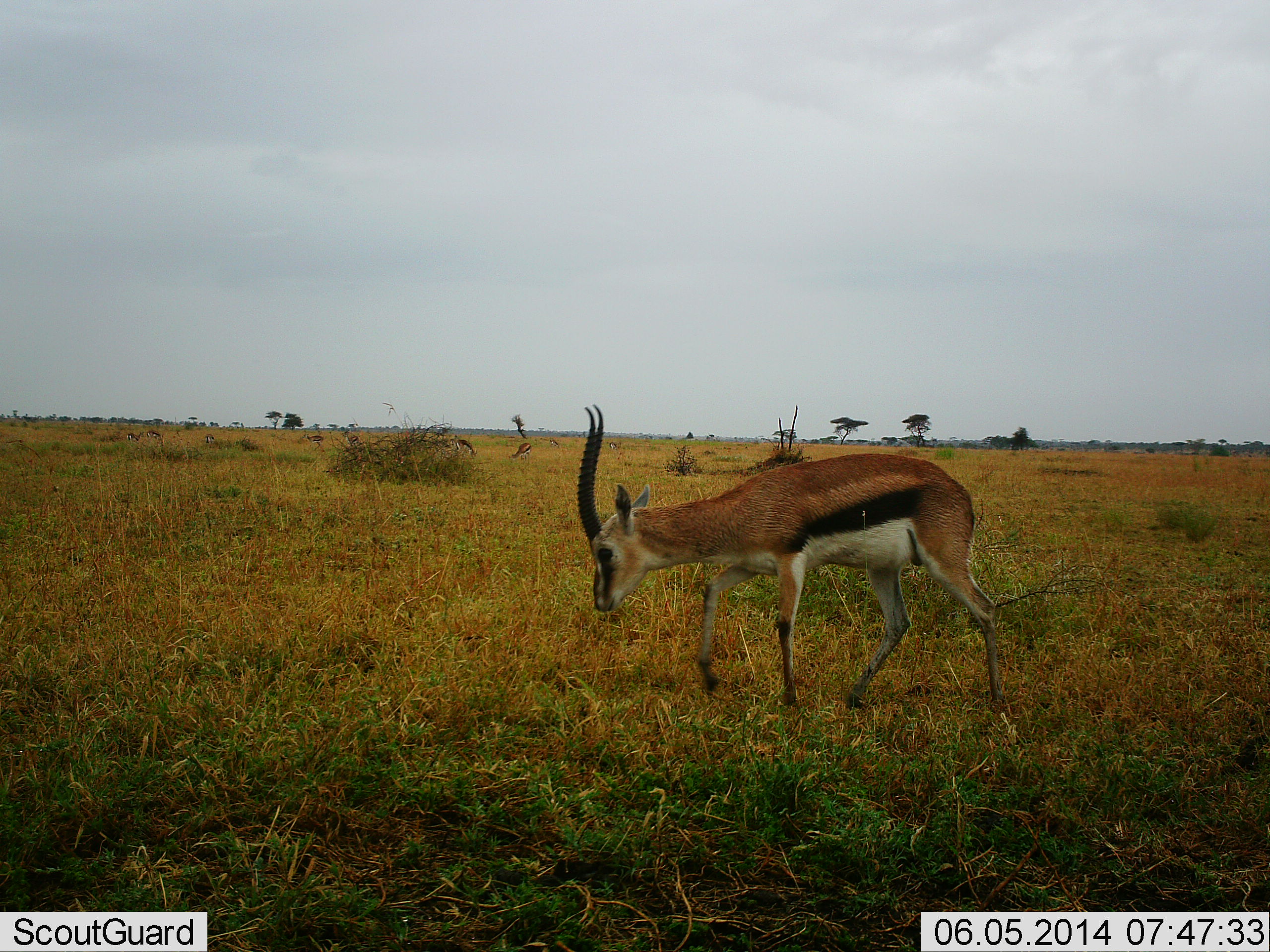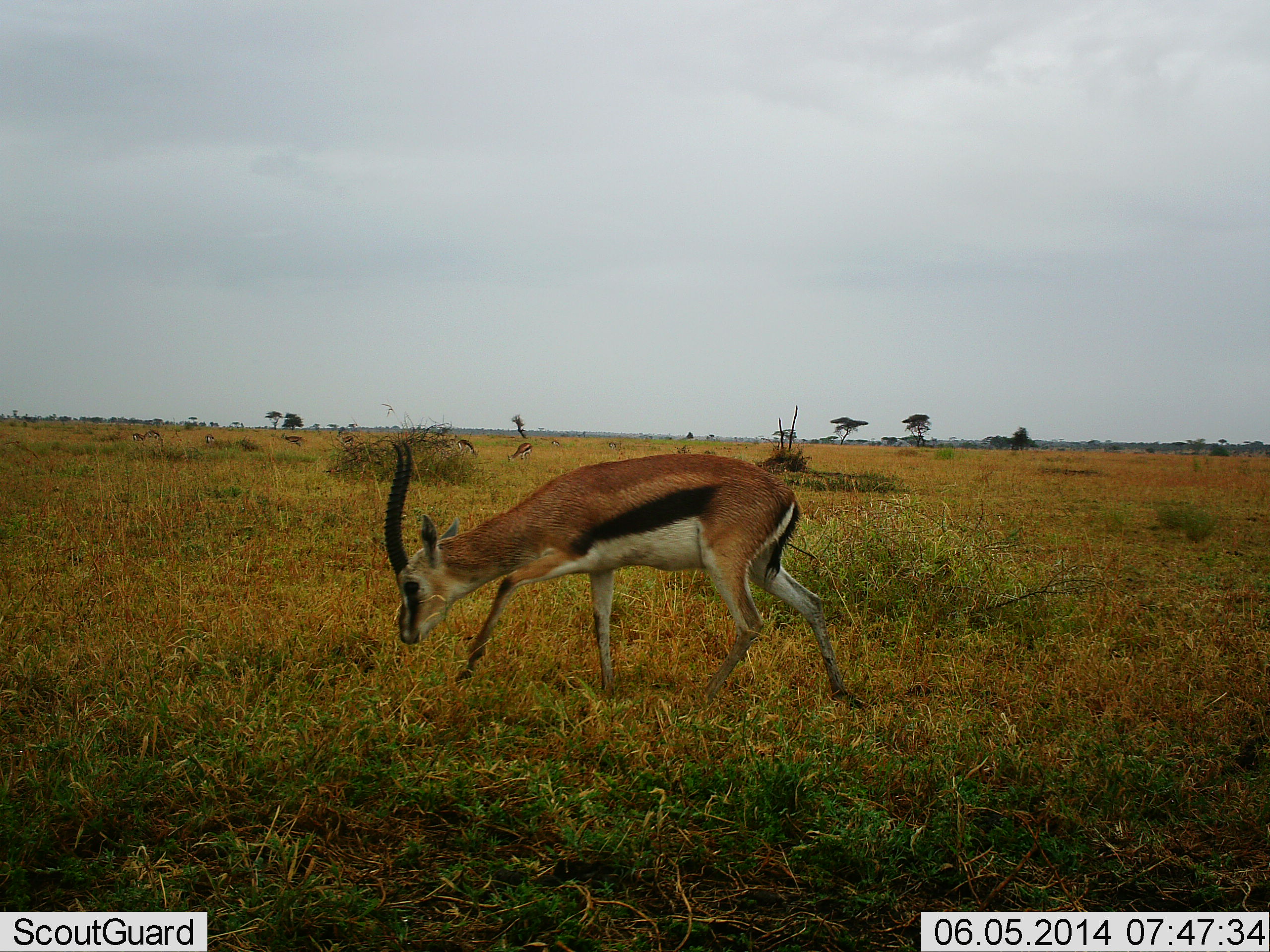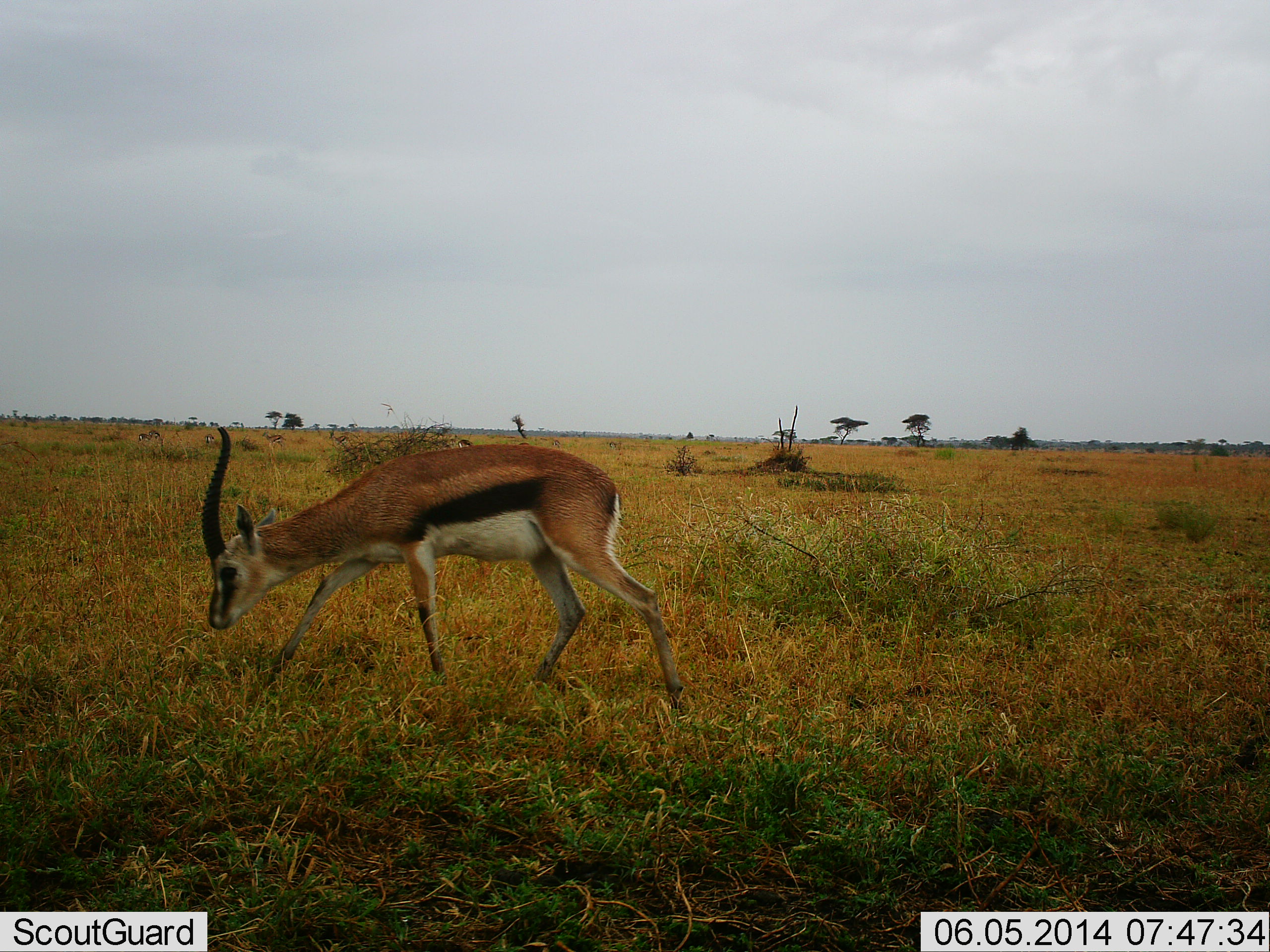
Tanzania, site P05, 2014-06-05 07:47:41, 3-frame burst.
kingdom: Animalia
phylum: Chordata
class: Mammalia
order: Artiodactyla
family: Bovidae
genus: Eudorcas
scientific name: Eudorcas thomsonii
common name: thomson's gazelle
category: gazellethomsons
Gazellethomsons (thomson's gazelle) (Eudorcas thomsonii), count 6. Behavior (volunteer vote fractions): standing 40%, resting 0%, moving 90%, interacting 0%. Young present (vote fraction): 0%. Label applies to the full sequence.